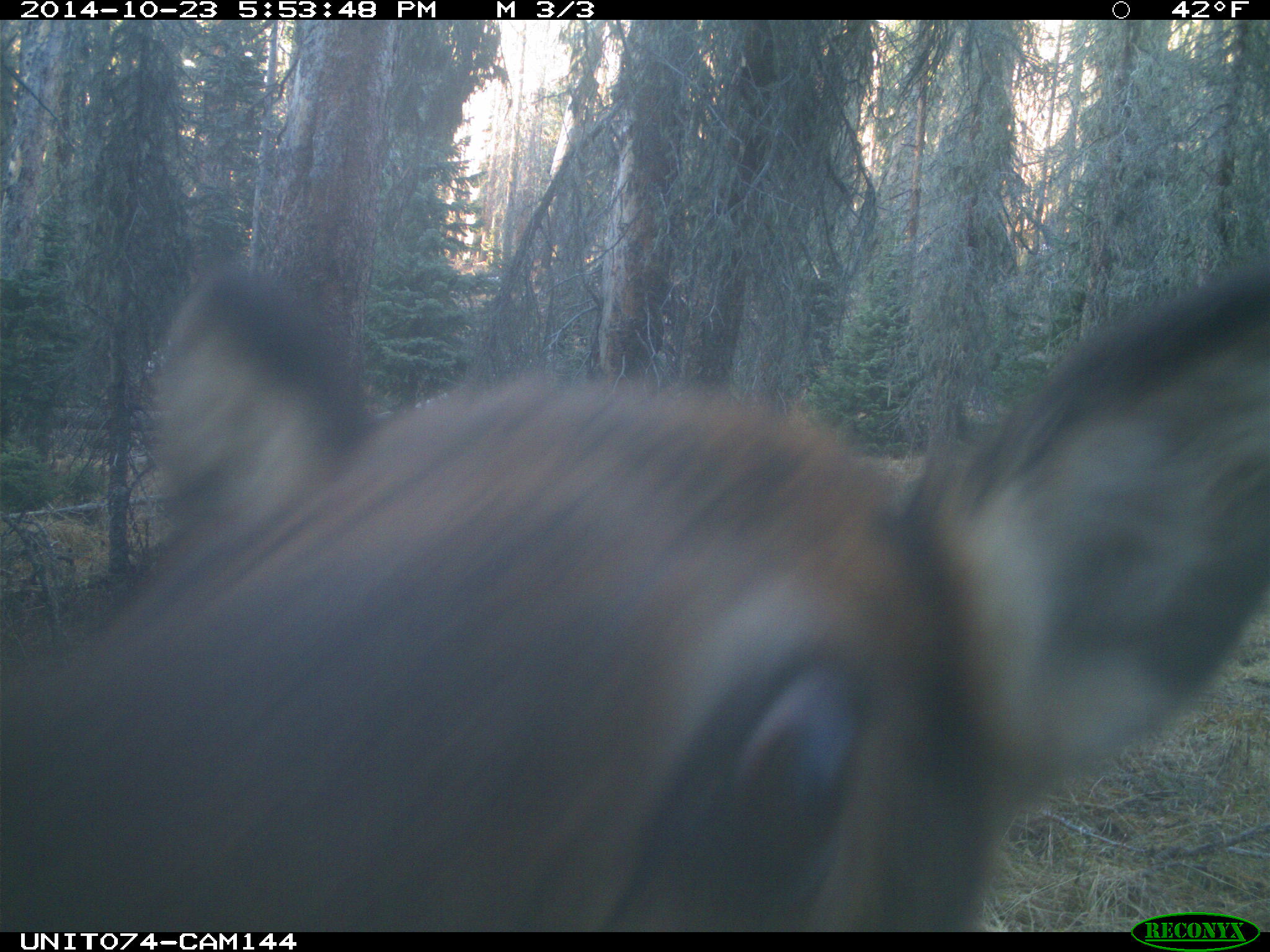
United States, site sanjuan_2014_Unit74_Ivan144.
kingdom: Animalia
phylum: Chordata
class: Mammalia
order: Artiodactyla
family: Cervidae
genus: Cervus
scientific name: Cervus elaphus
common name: red deer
Cervus elaphus (red deer).